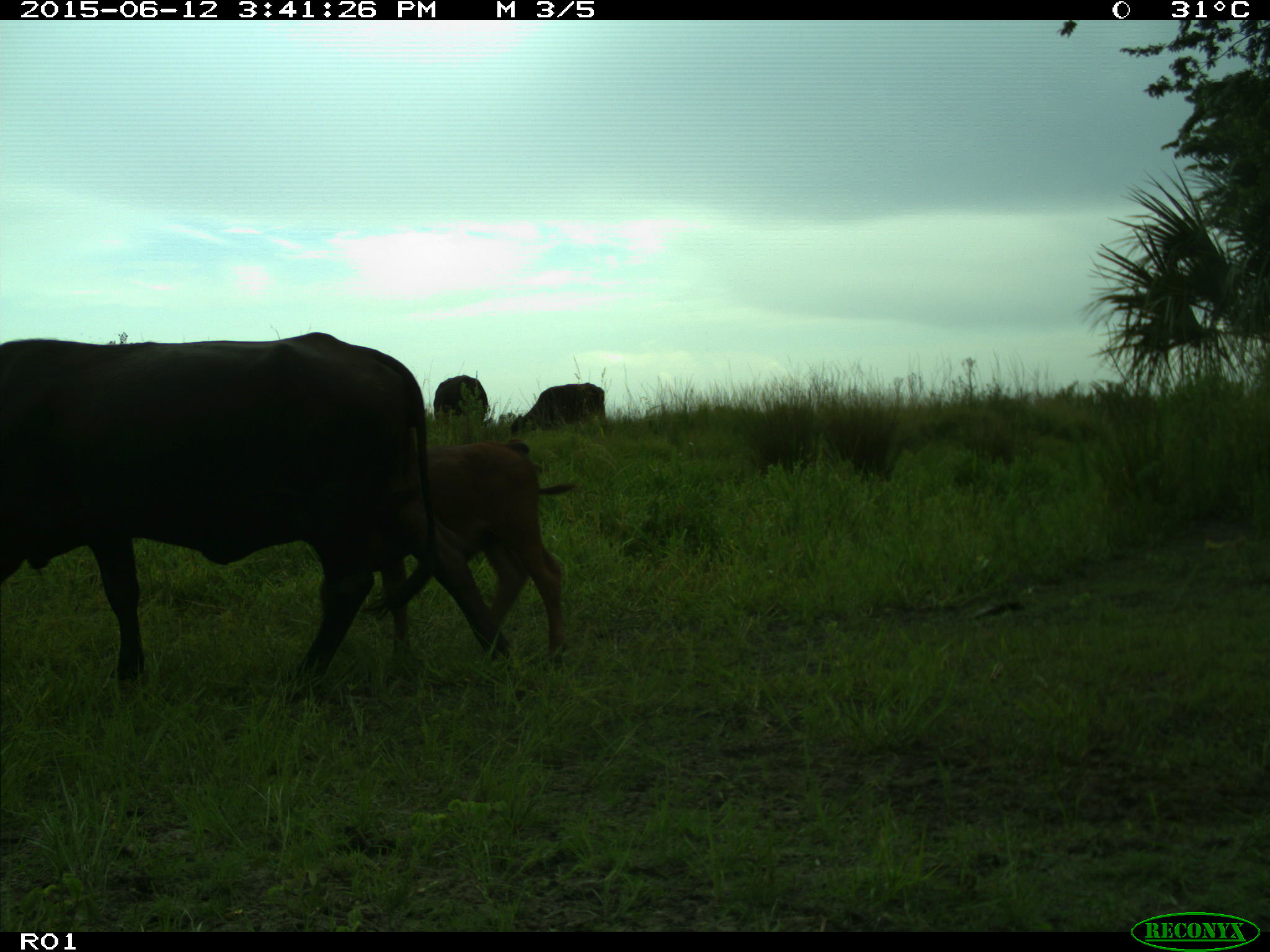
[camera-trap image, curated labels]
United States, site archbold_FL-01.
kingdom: Animalia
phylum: Chordata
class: Mammalia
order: Artiodactyla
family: Bovidae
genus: Bos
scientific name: Bos taurus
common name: domestic cow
Bos taurus (domestic cow).